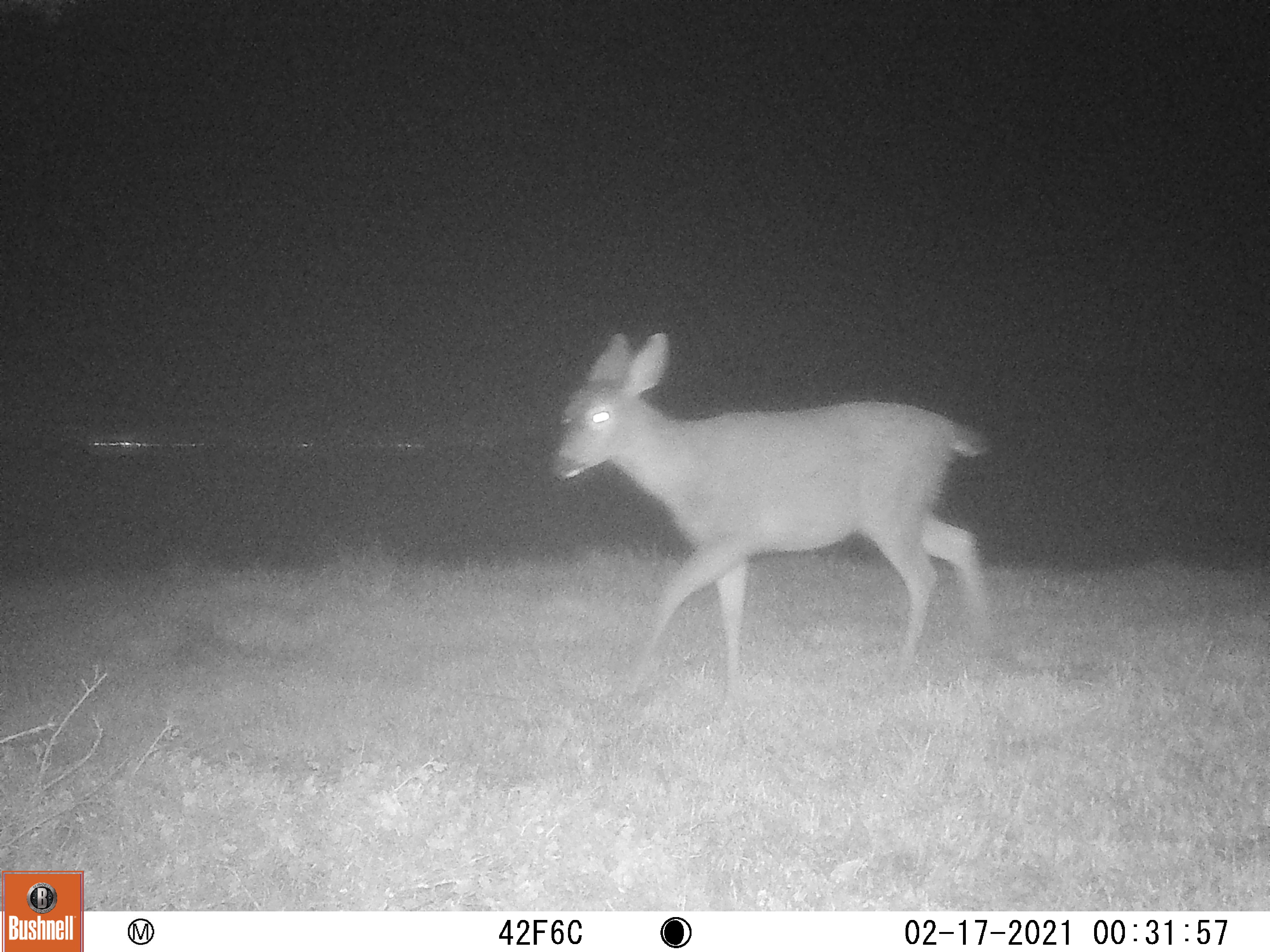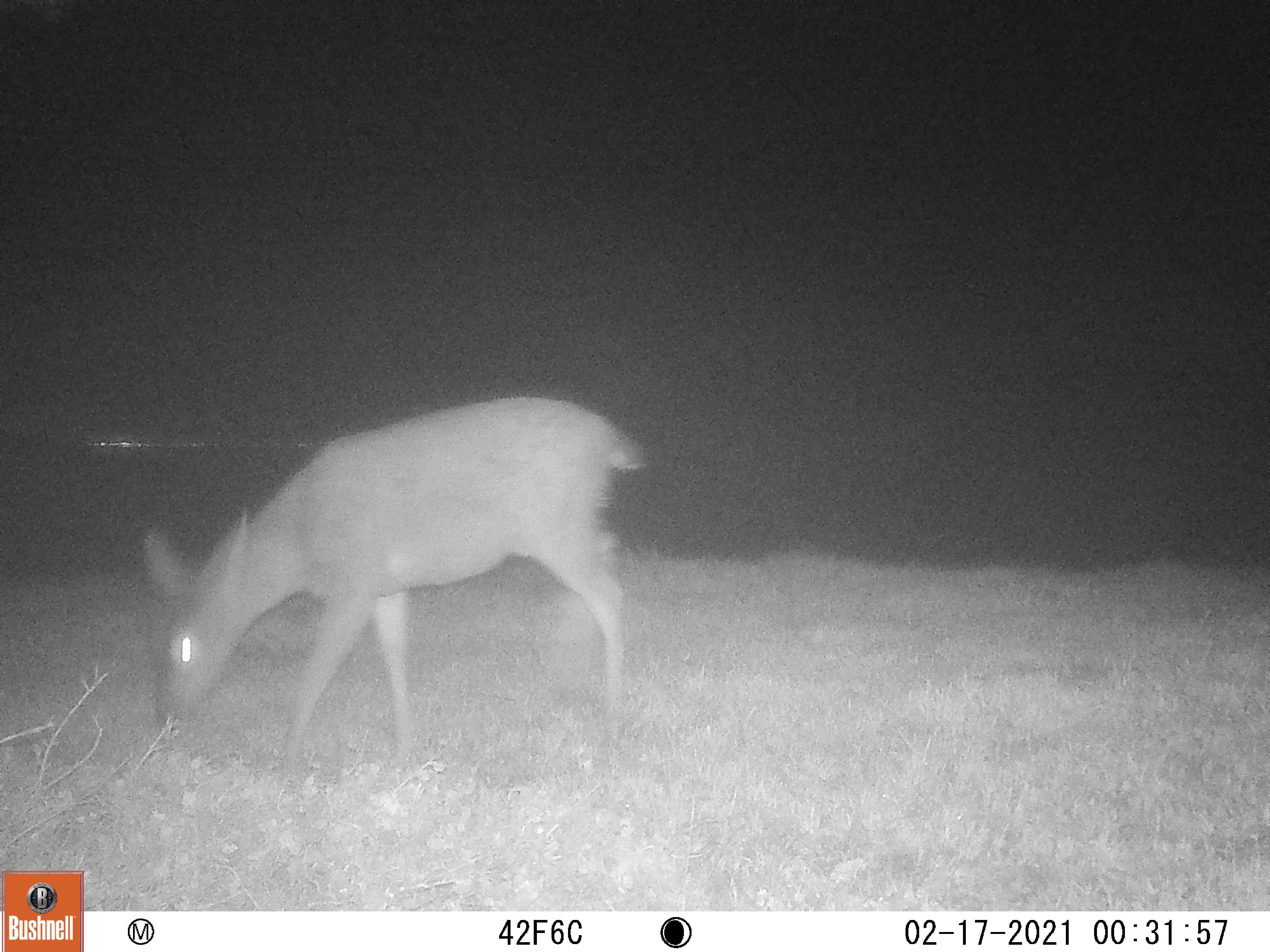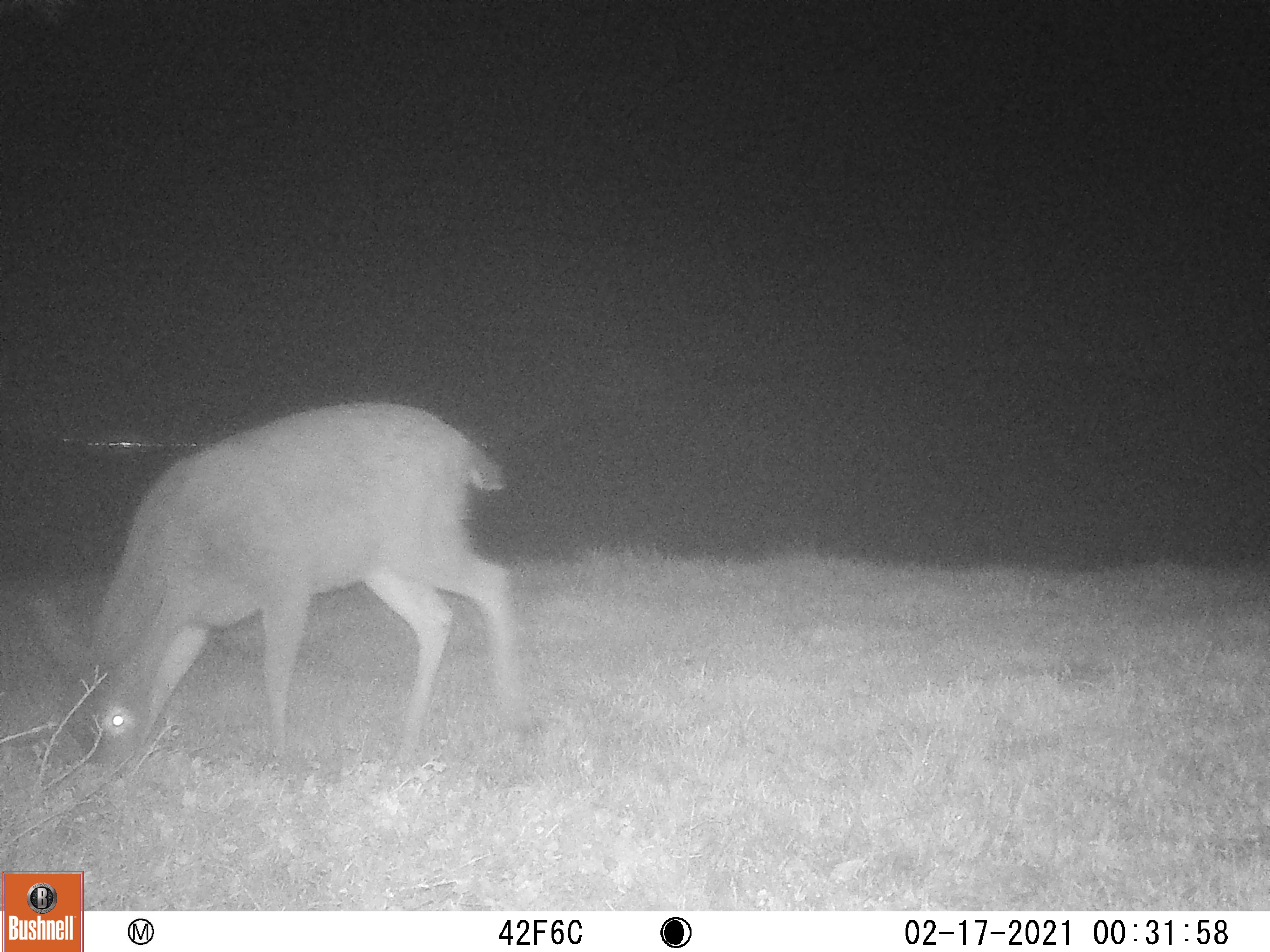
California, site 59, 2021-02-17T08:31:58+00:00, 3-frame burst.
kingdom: Animalia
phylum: Chordata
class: Mammalia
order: Artiodactyla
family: Cervidae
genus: Odocoileus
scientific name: Odocoileus hemionus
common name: mule deer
Mule deer (Odocoileus hemionus).